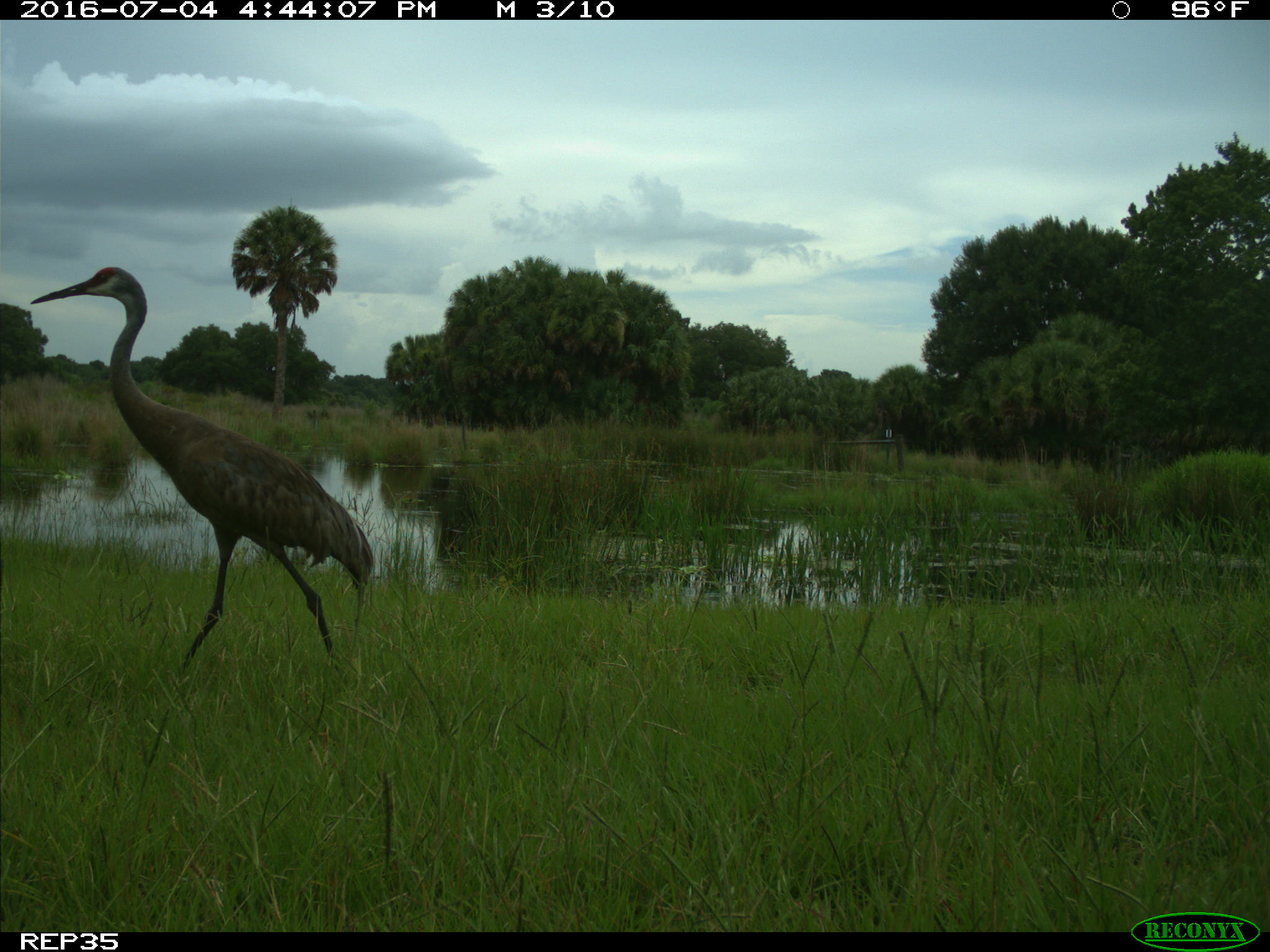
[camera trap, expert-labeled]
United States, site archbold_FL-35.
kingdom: Animalia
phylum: Chordata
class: Aves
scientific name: Aves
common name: birds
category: unidentified bird